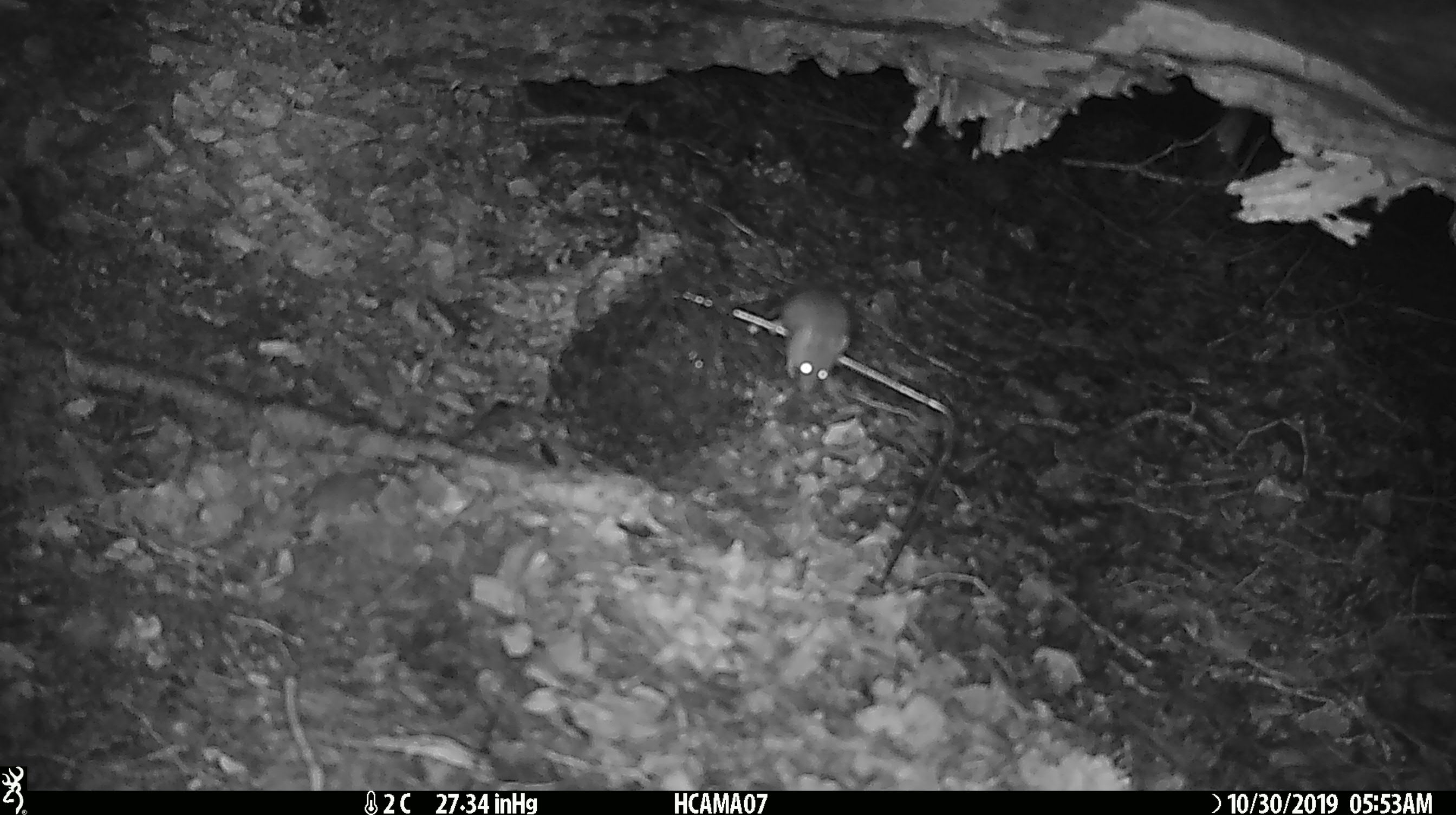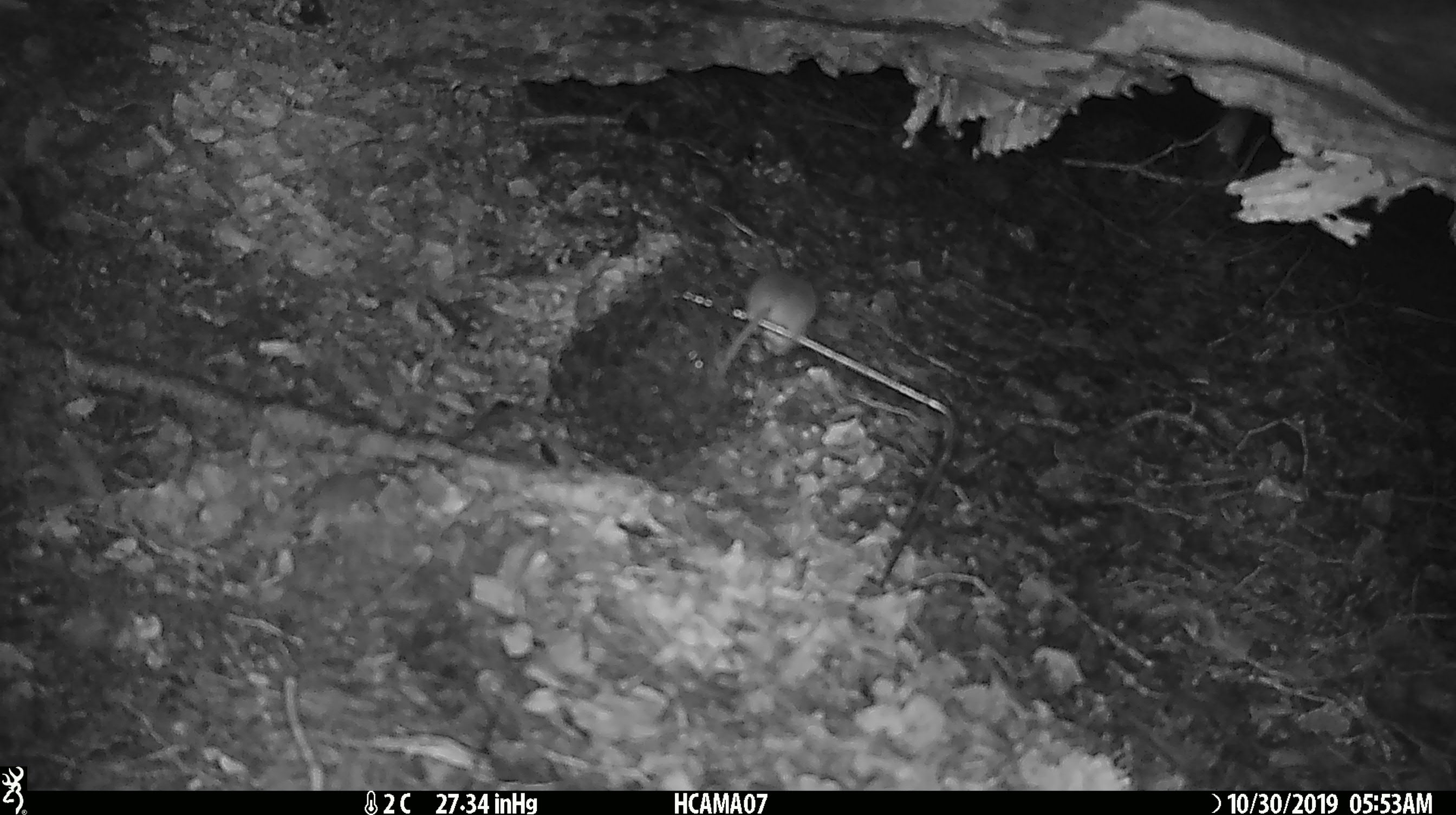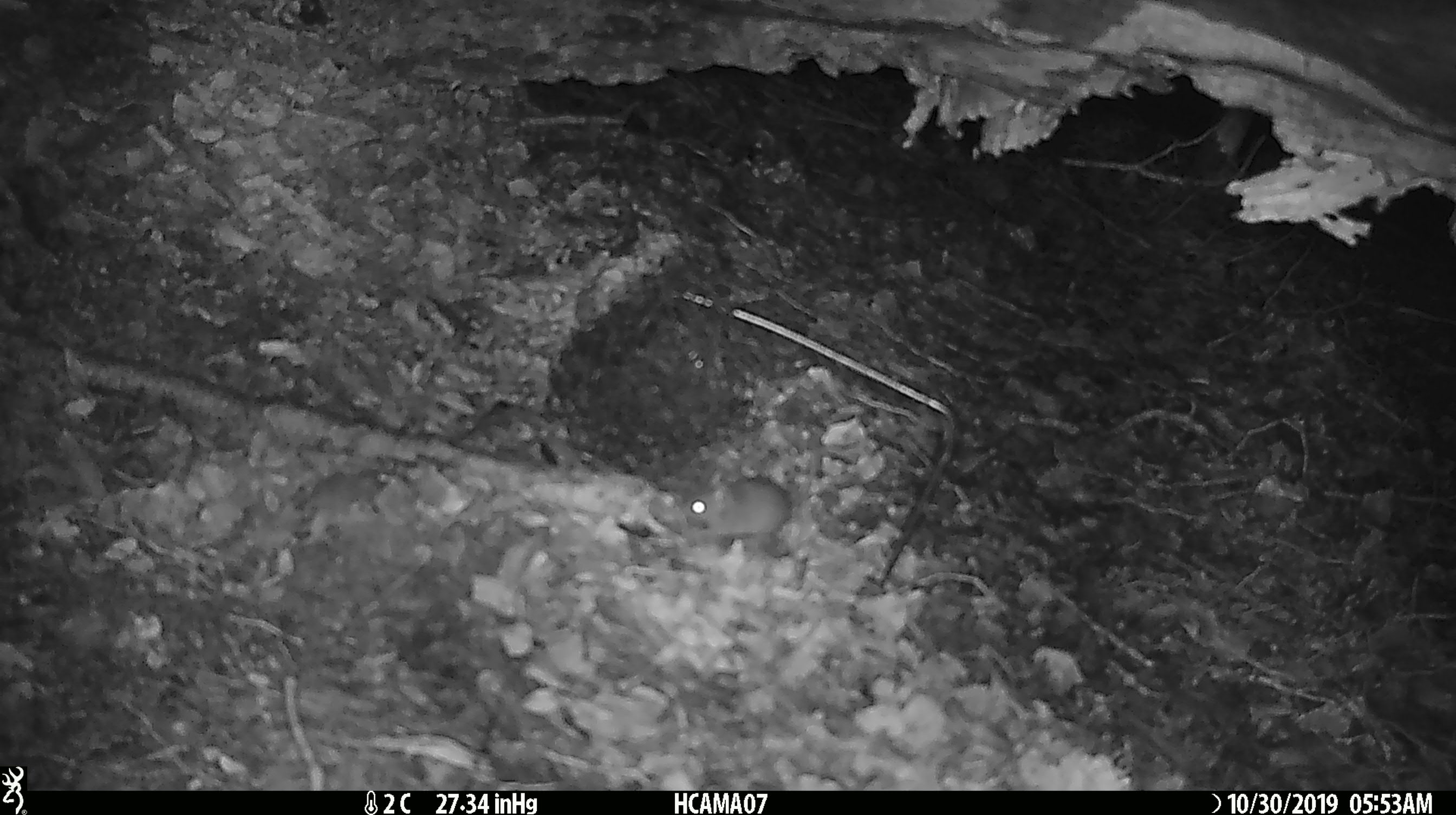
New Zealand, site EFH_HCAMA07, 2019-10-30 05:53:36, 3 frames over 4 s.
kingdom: Animalia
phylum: Chordata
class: Mammalia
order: Rodentia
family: Muridae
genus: Mus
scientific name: Mus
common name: mouse